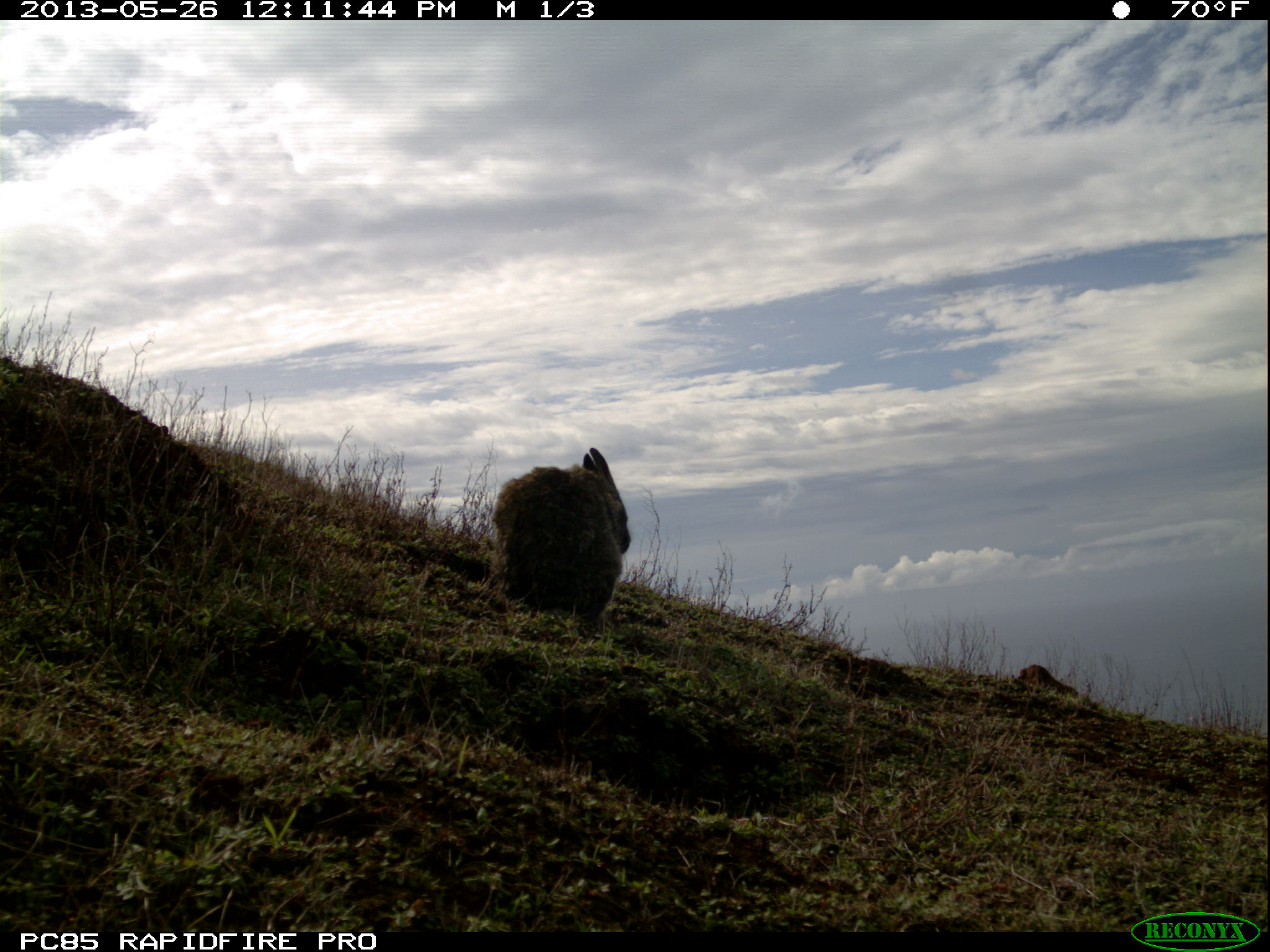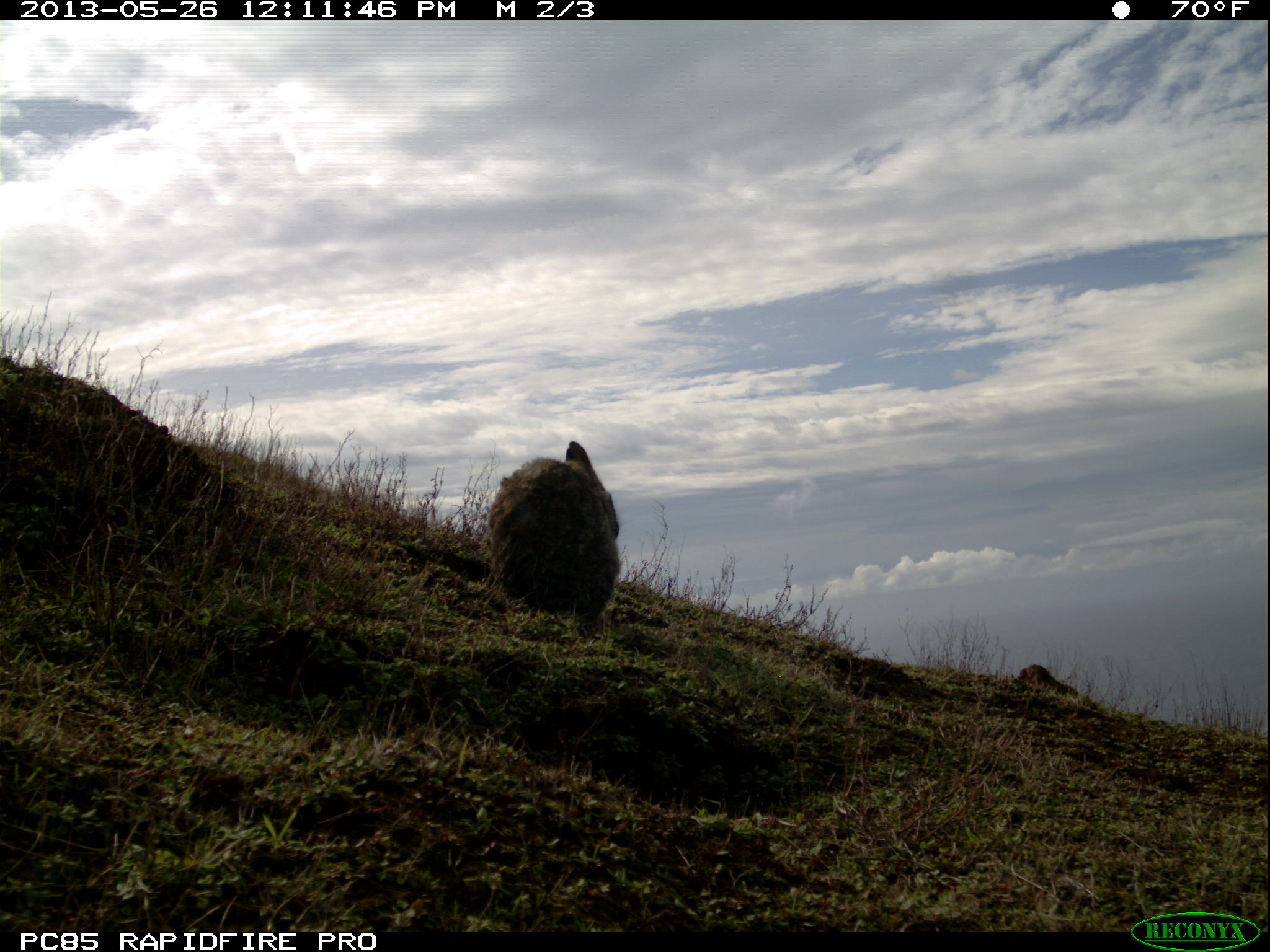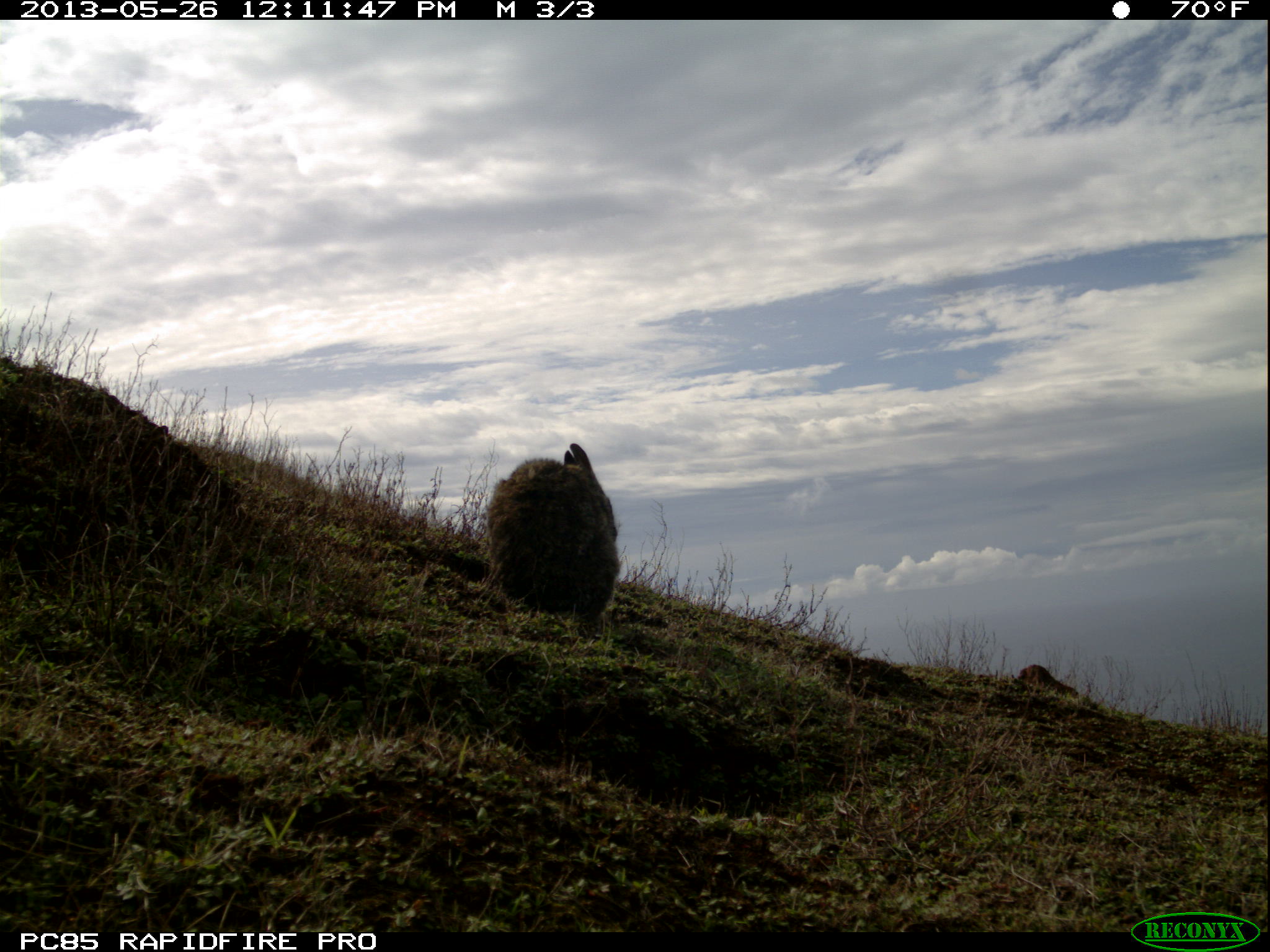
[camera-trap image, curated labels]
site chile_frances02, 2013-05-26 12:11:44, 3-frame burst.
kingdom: Animalia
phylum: Chordata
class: Mammalia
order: Lagomorpha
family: Leporidae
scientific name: Leporidae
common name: rabbits and hares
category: rabbit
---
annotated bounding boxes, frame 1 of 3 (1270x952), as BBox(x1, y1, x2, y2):
rabbit: BBox(489, 449, 630, 635)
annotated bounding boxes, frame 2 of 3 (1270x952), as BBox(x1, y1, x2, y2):
rabbit: BBox(482, 441, 620, 629)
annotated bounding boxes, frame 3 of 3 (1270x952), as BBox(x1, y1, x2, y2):
rabbit: BBox(479, 442, 620, 633)